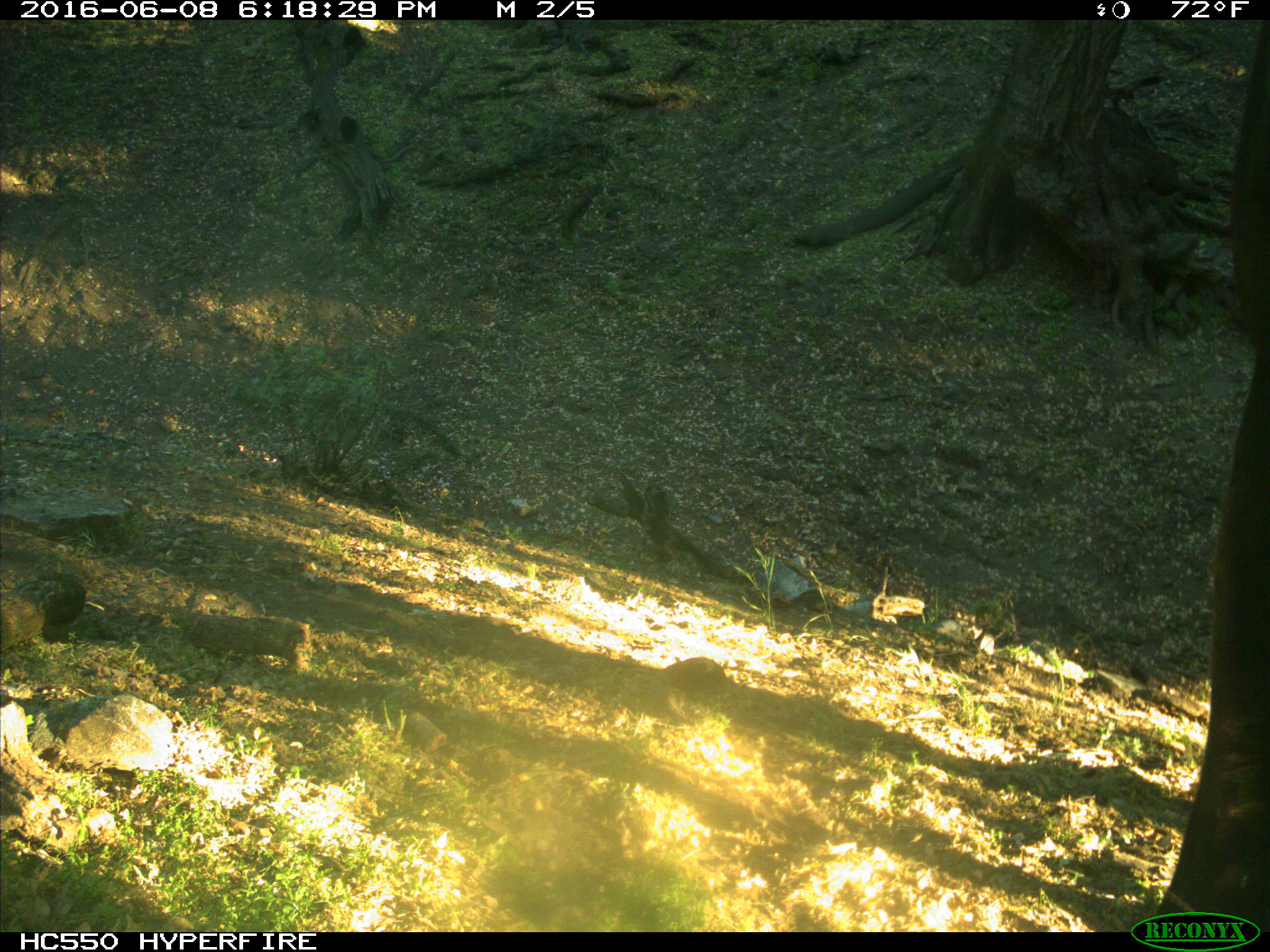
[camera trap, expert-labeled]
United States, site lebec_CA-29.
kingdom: Animalia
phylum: Chordata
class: Mammalia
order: Artiodactyla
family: Bovidae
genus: Bos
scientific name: Bos taurus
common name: domestic cow